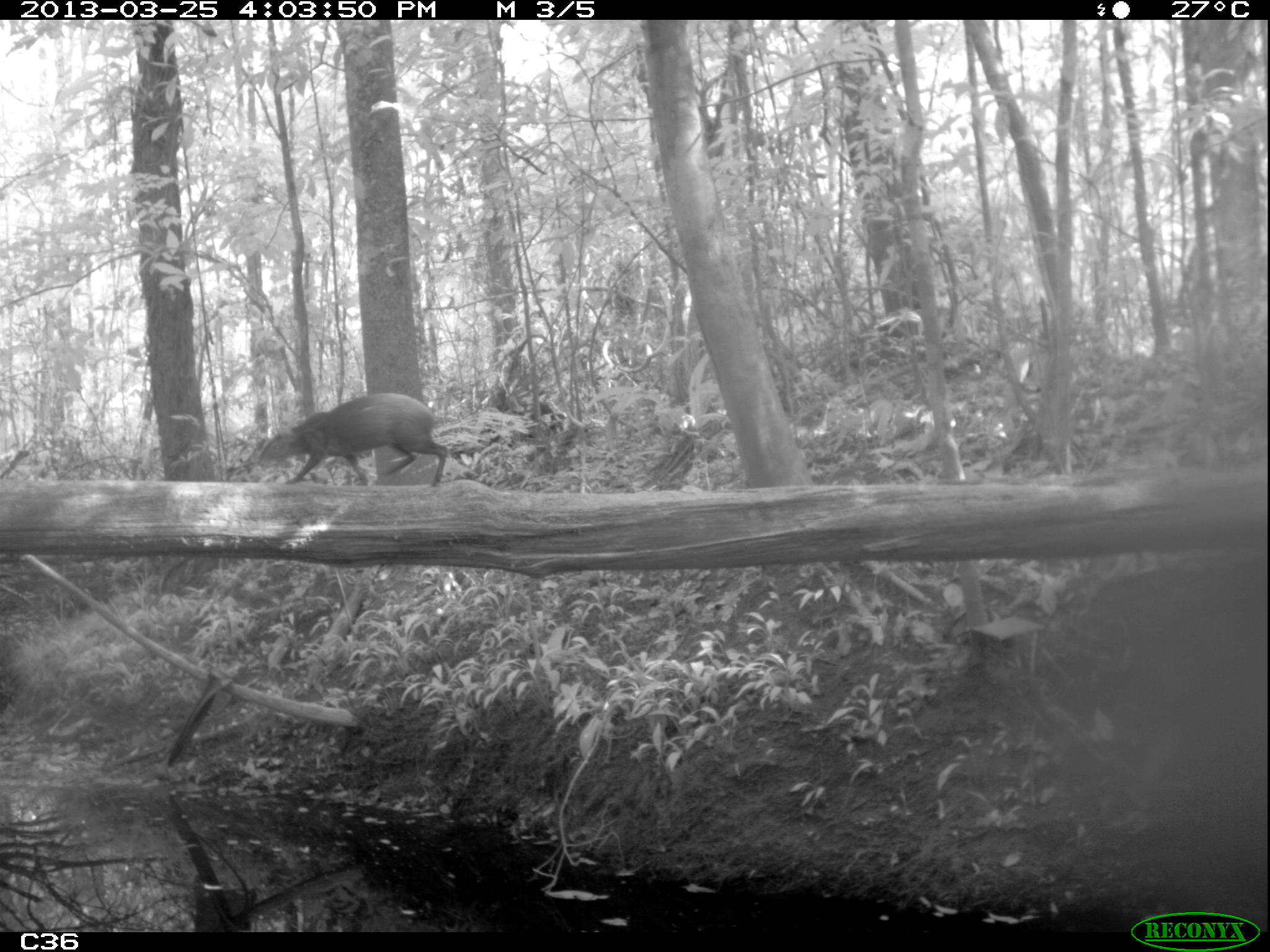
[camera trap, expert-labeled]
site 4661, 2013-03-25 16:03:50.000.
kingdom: Animalia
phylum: Chordata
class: Mammalia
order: Rodentia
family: Dasyproctidae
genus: Dasyprocta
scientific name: Dasyprocta leporina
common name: red-rumped agouti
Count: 1.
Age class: adult.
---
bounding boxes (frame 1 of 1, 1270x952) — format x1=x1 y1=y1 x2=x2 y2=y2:
dasyprocta leporina: x1=256 y1=391 x2=448 y2=485